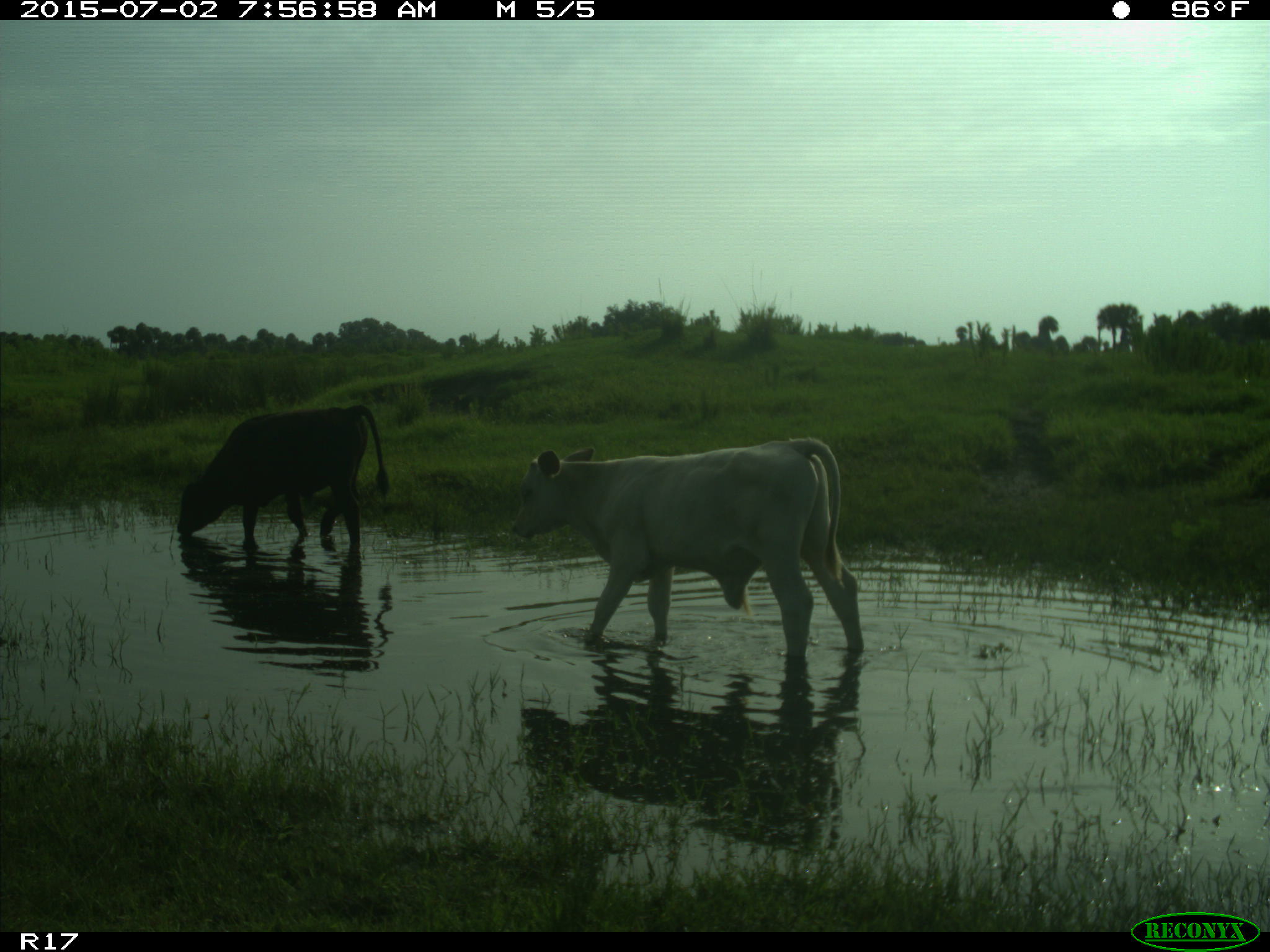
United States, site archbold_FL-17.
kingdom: Animalia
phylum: Chordata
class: Mammalia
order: Artiodactyla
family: Bovidae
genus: Bos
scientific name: Bos taurus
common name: domestic cow